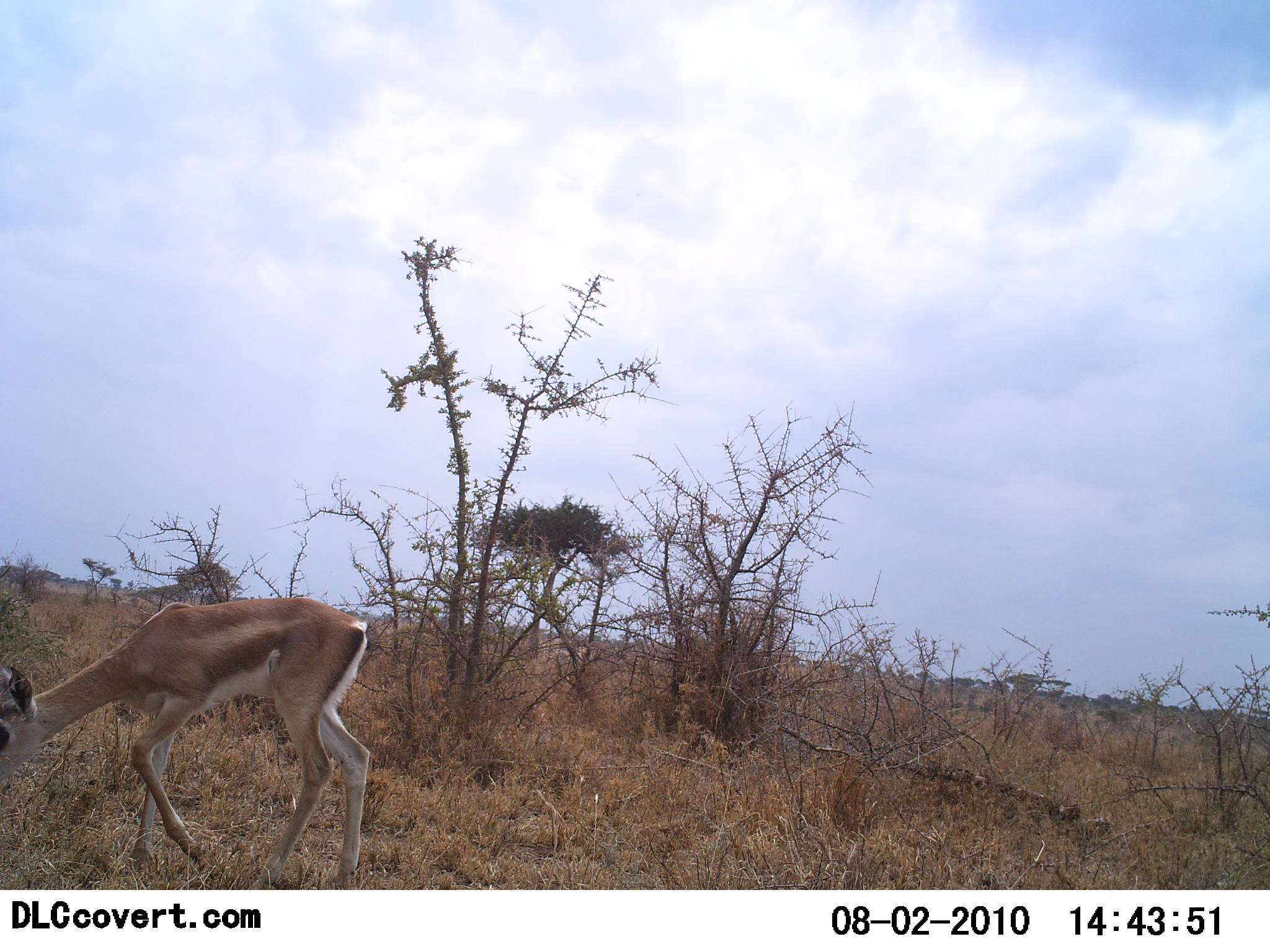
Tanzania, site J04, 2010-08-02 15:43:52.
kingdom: Animalia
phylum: Chordata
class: Mammalia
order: Artiodactyla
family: Bovidae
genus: Nanger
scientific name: Nanger granti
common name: grant's gazelle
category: gazellegrants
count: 1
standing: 50%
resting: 0%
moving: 21%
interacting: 0%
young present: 14%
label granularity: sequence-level